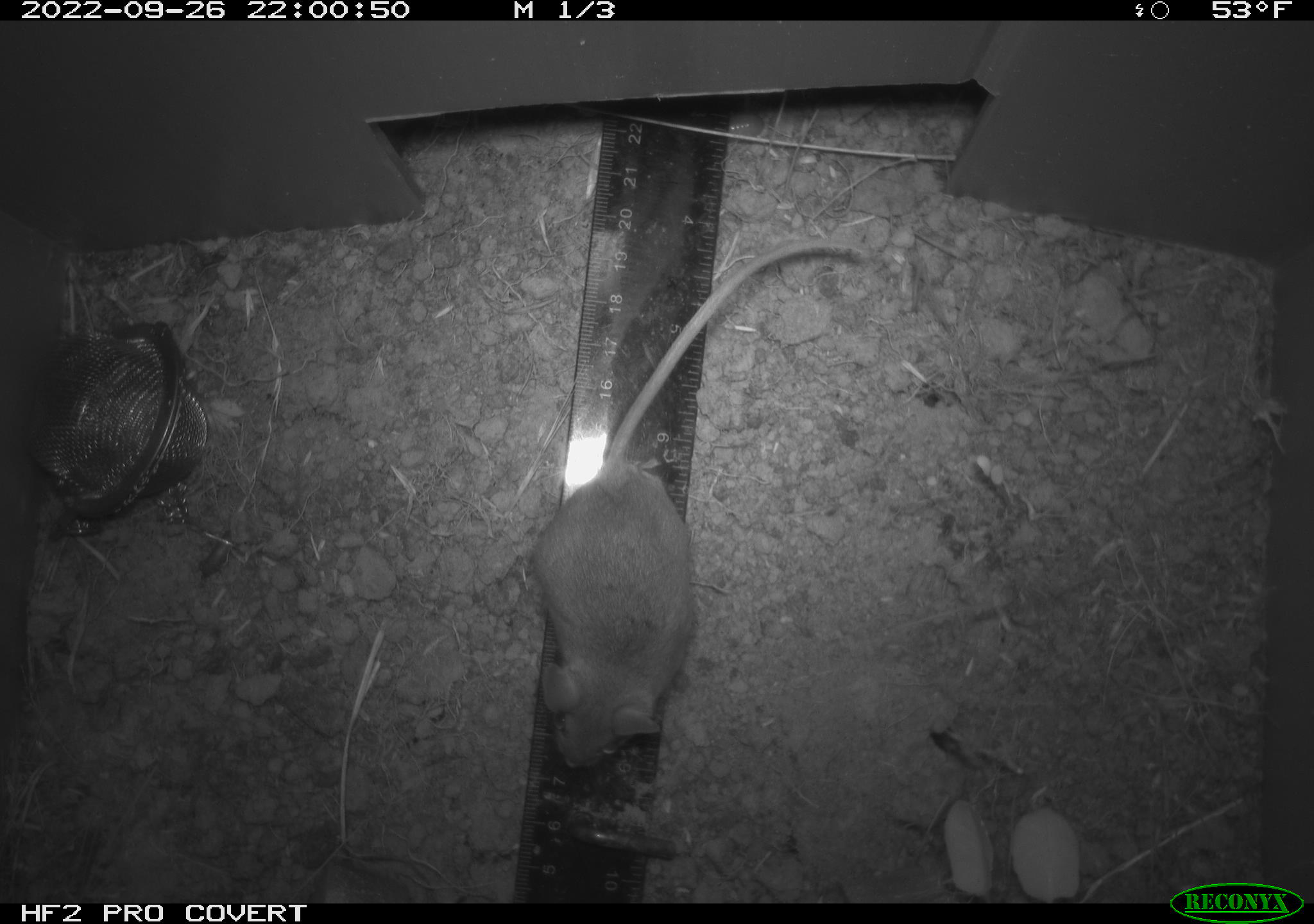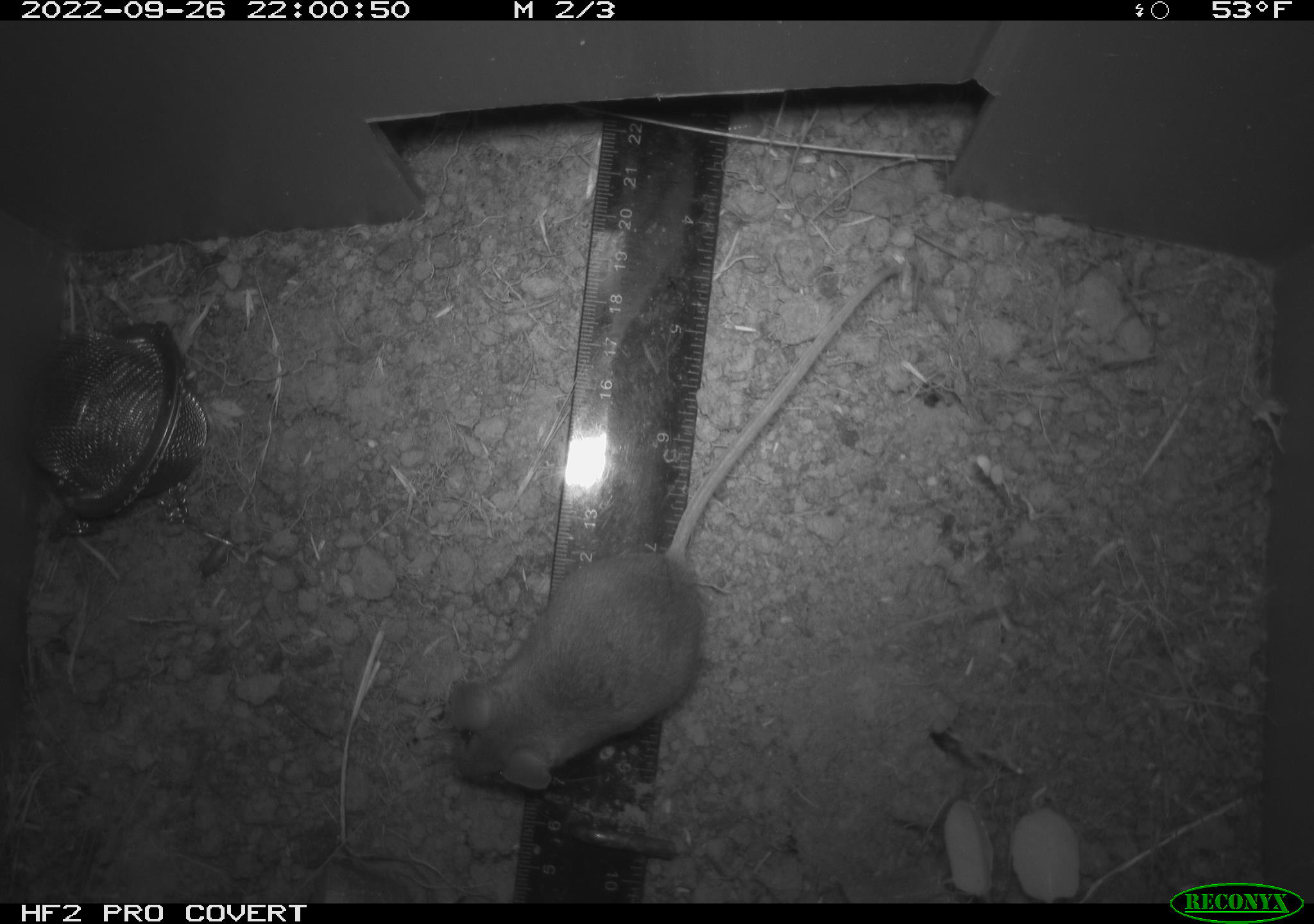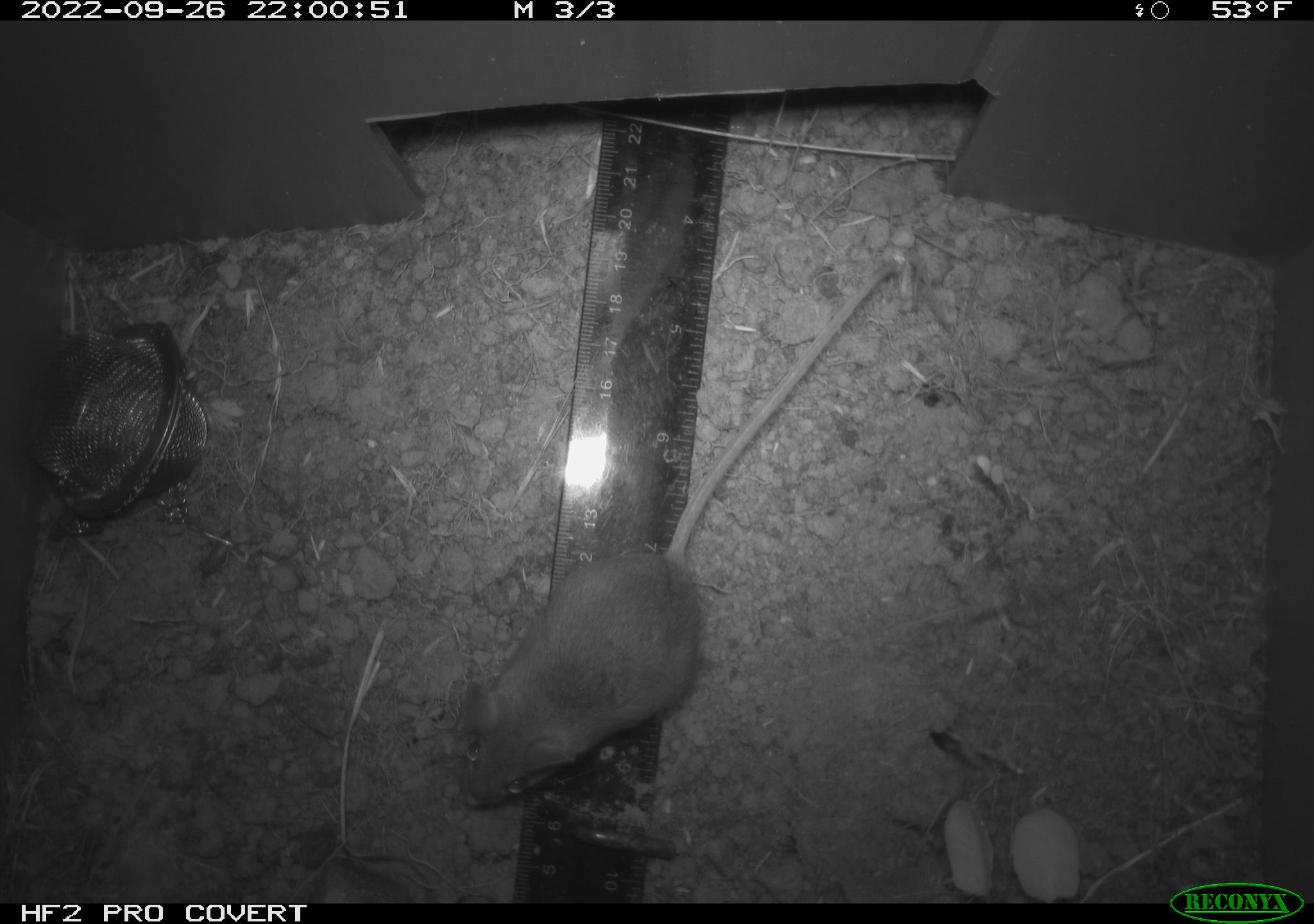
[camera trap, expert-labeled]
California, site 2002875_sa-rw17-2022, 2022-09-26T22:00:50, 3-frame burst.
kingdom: Animalia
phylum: Chordata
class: Mammalia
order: Rodentia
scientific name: Rodentia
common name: mouse species